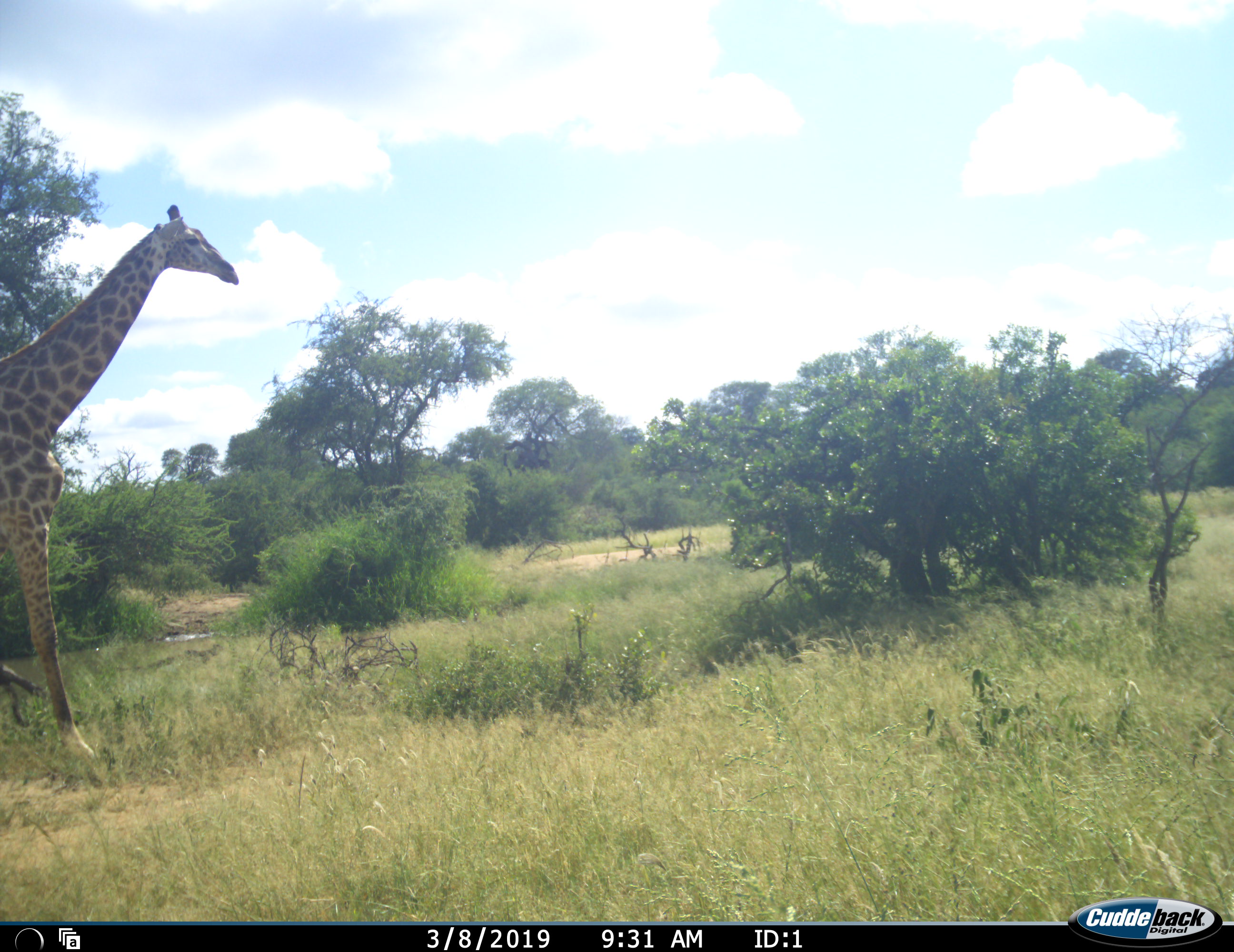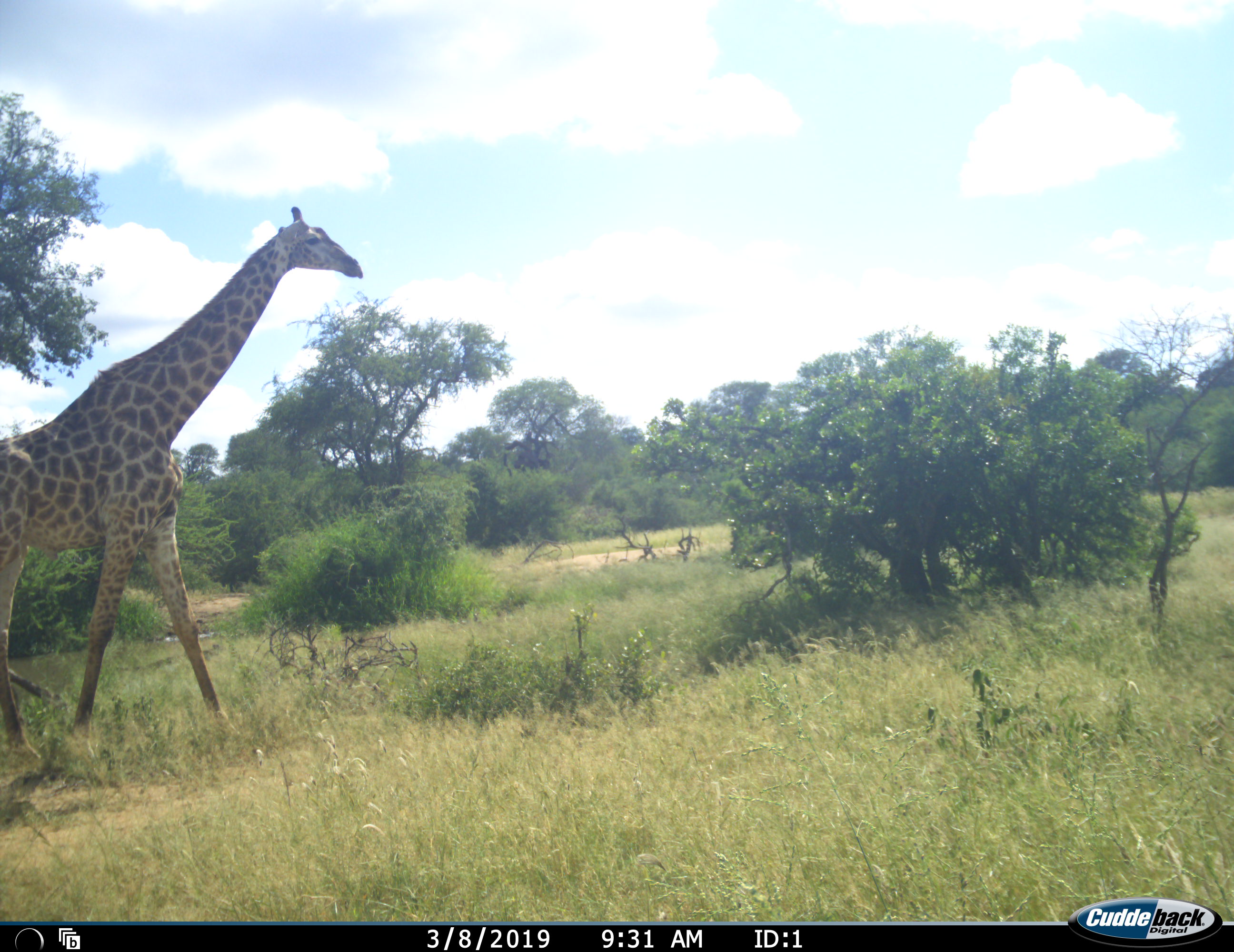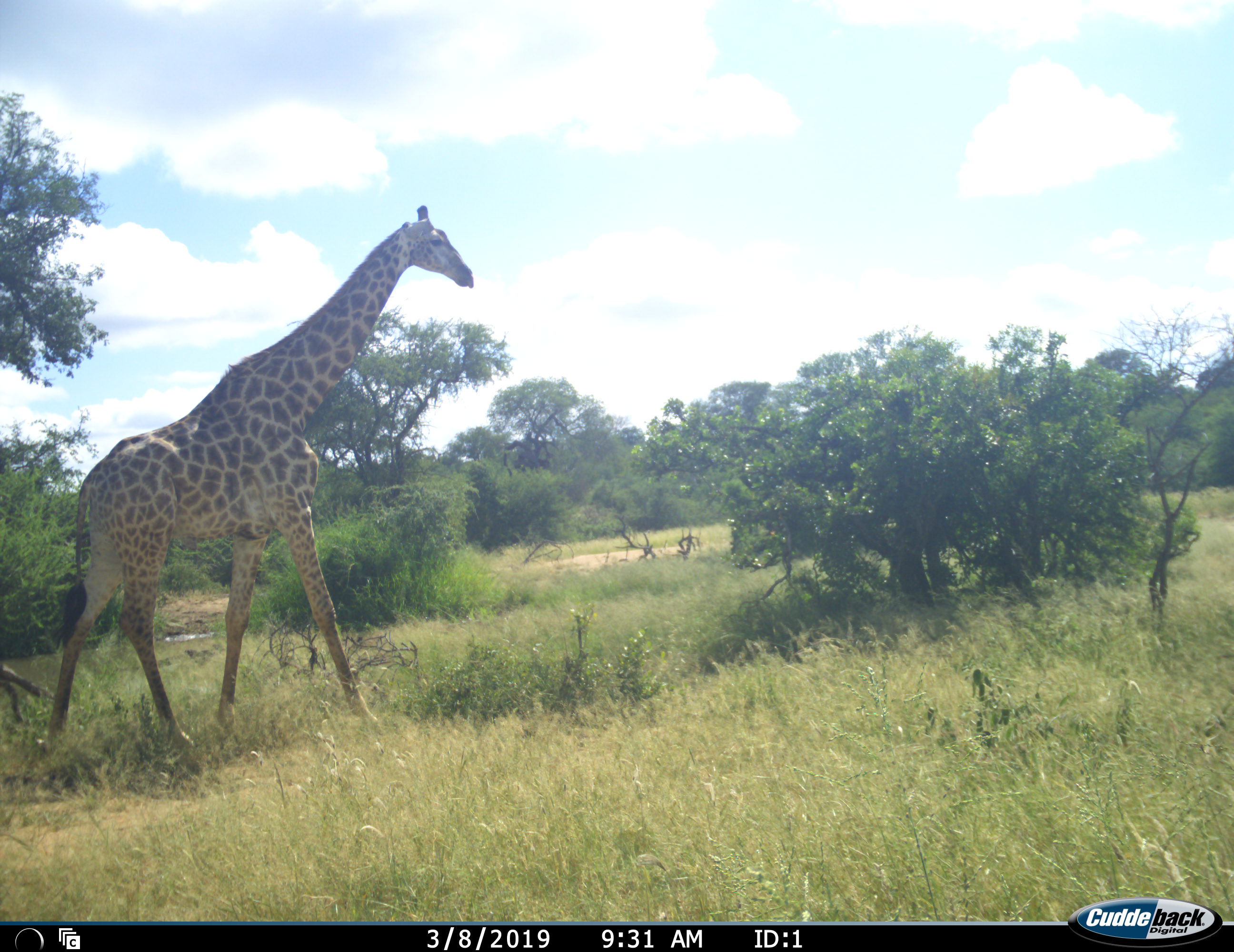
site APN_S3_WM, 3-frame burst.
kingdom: Animalia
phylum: Chordata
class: Mammalia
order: Artiodactyla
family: Giraffidae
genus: Giraffa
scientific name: Giraffa camelopardalis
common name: giraffe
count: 1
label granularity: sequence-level